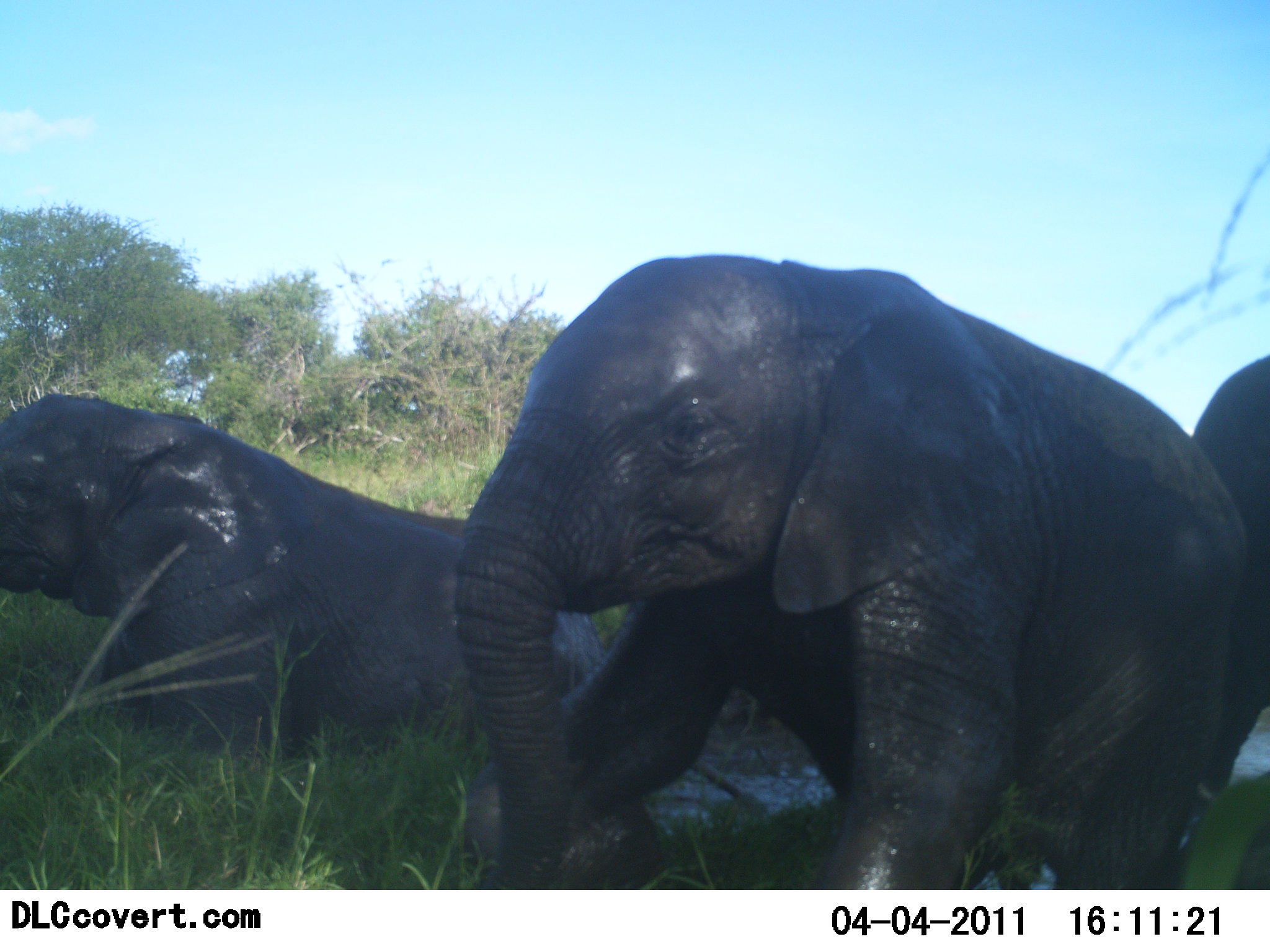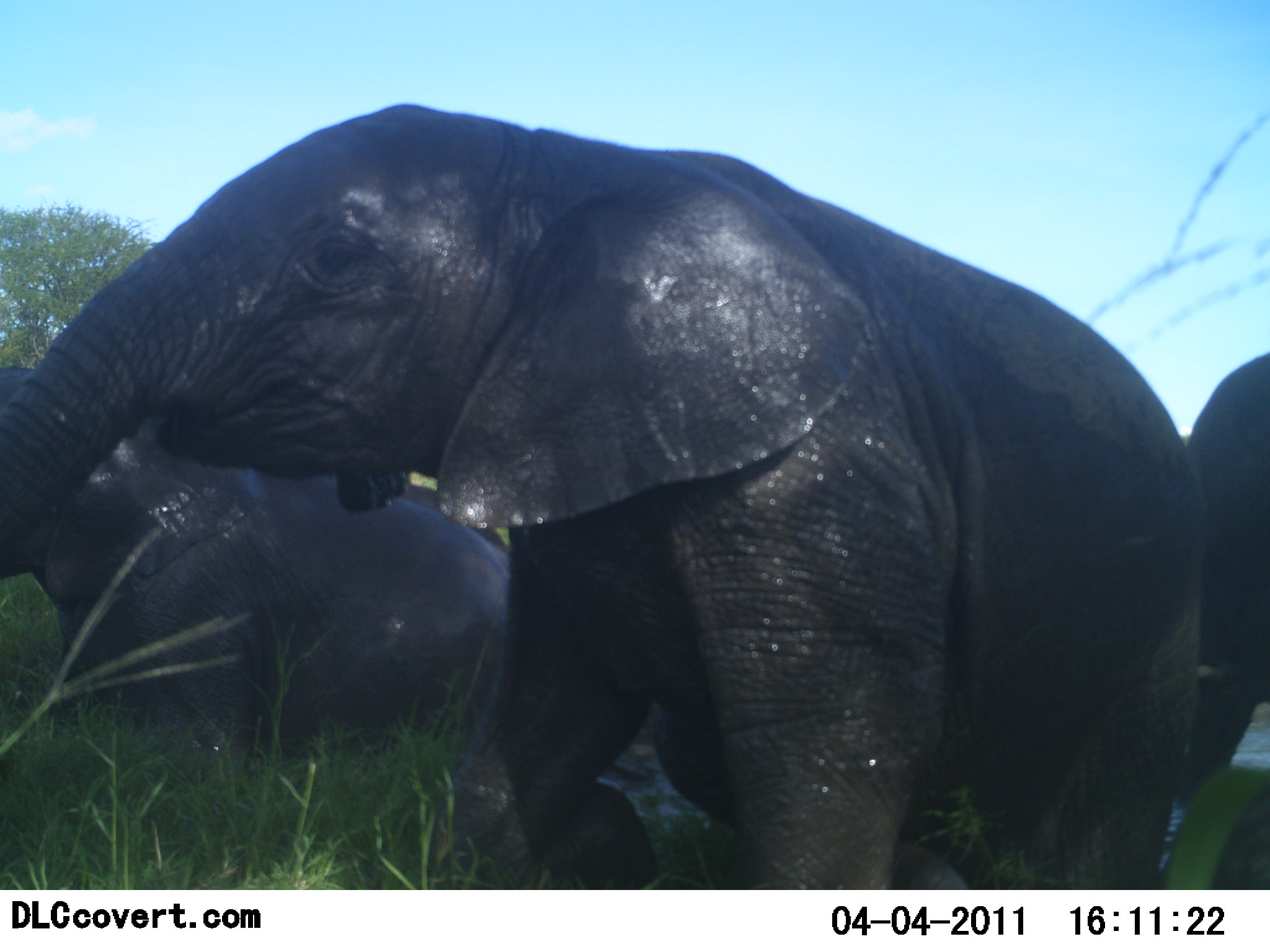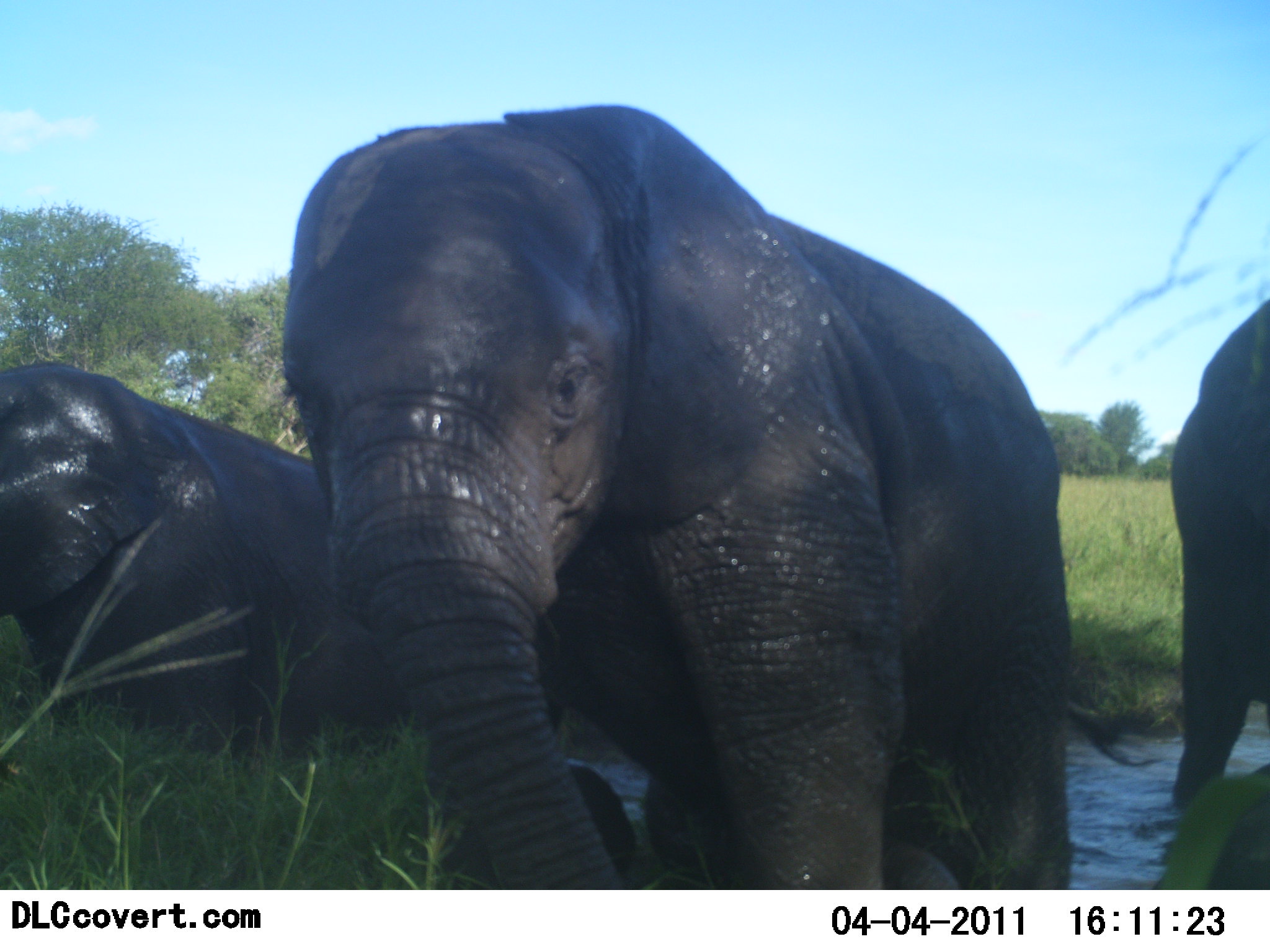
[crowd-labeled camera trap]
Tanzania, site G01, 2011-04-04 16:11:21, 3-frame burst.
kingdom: Animalia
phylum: Chordata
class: Mammalia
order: Proboscidea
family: Elephantidae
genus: Loxodonta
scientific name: Loxodonta africana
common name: african bush elephant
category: elephant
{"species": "elephant (african bush elephant) (Loxodonta africana)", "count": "3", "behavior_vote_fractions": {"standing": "29%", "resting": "21%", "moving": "57%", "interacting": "29%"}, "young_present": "36%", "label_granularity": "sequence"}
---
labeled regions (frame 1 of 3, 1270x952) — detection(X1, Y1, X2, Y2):
animal: detection(450, 252, 1269, 891); detection(0, 392, 667, 890); detection(1165, 353, 1269, 889)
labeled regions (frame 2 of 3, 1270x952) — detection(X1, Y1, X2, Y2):
animal: detection(0, 101, 1220, 888); detection(0, 362, 562, 764); detection(1171, 348, 1269, 821)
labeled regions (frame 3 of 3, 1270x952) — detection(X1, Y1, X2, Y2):
animal: detection(275, 104, 1073, 889); detection(0, 361, 568, 762); detection(1165, 295, 1270, 800)